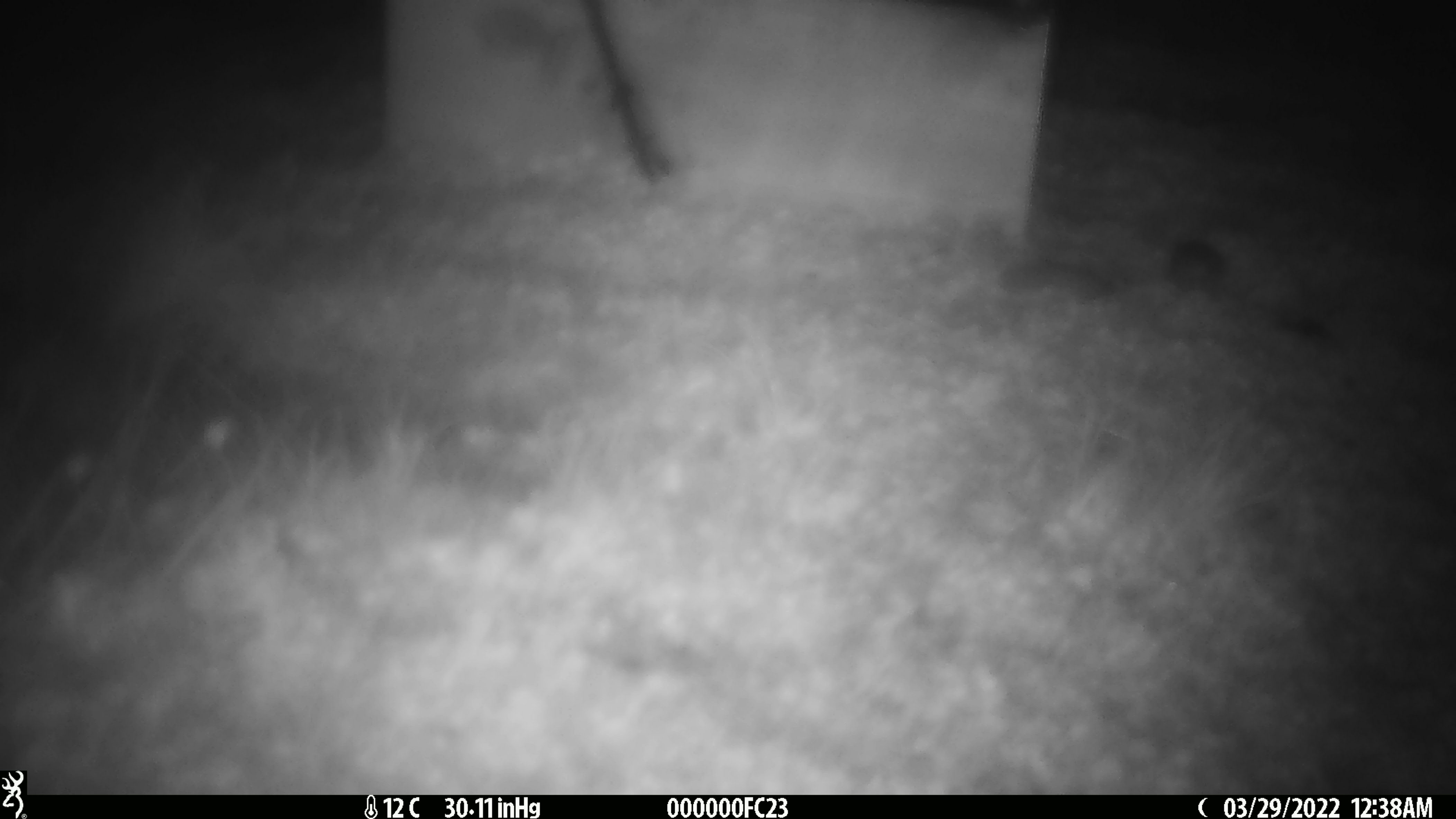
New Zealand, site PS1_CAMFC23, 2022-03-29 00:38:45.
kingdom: Animalia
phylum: Chordata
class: Mammalia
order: Rodentia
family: Muridae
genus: Mus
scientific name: Mus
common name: mouse